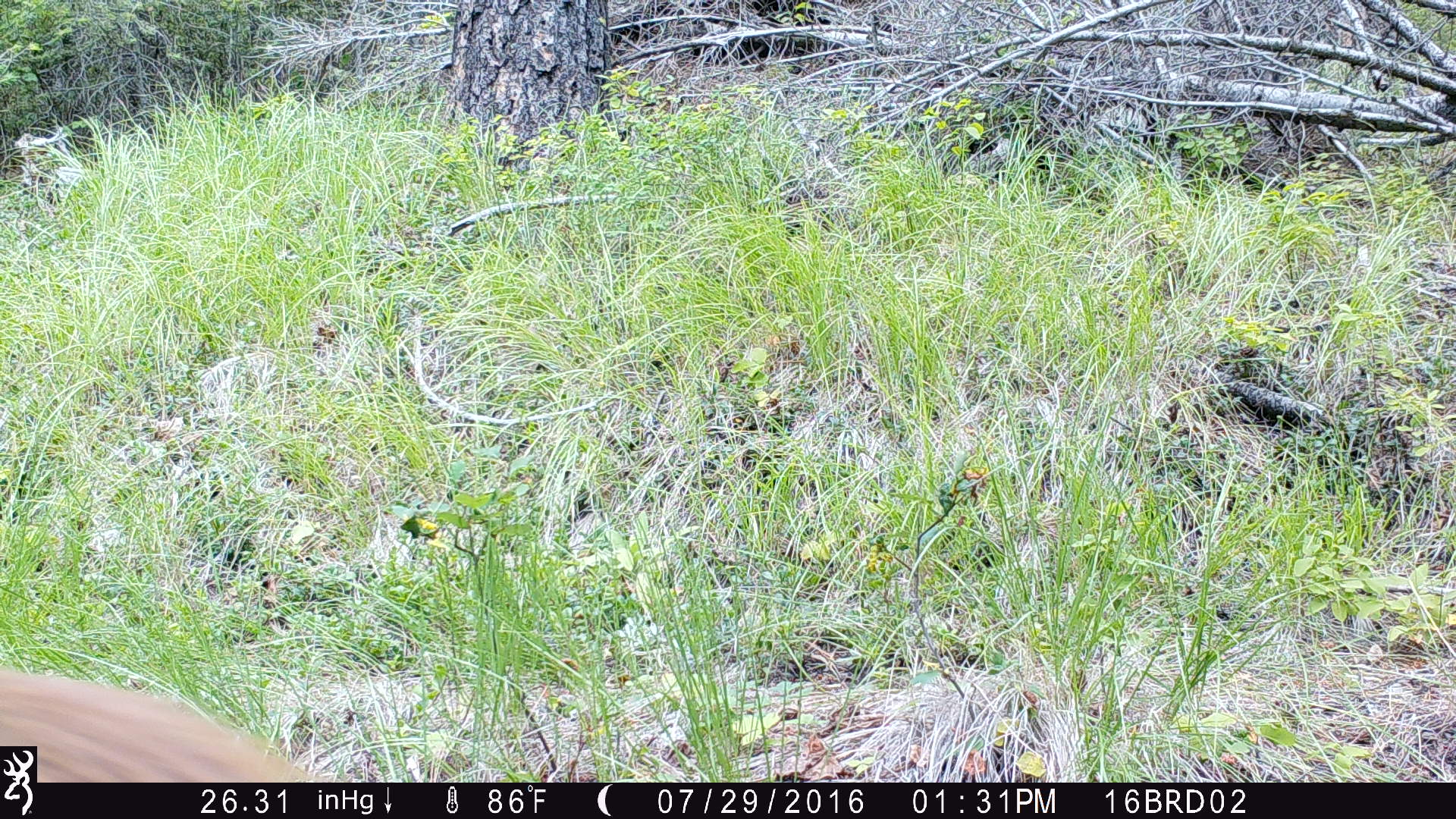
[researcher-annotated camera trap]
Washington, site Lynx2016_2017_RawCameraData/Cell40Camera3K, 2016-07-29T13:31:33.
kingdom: Animalia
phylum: Chordata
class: Mammalia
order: Artiodactyla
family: Cervidae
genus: Odocoileus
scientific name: Odocoileus virginianus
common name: white-tailed deer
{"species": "Odocoileus virginianus (white-tailed deer)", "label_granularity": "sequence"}